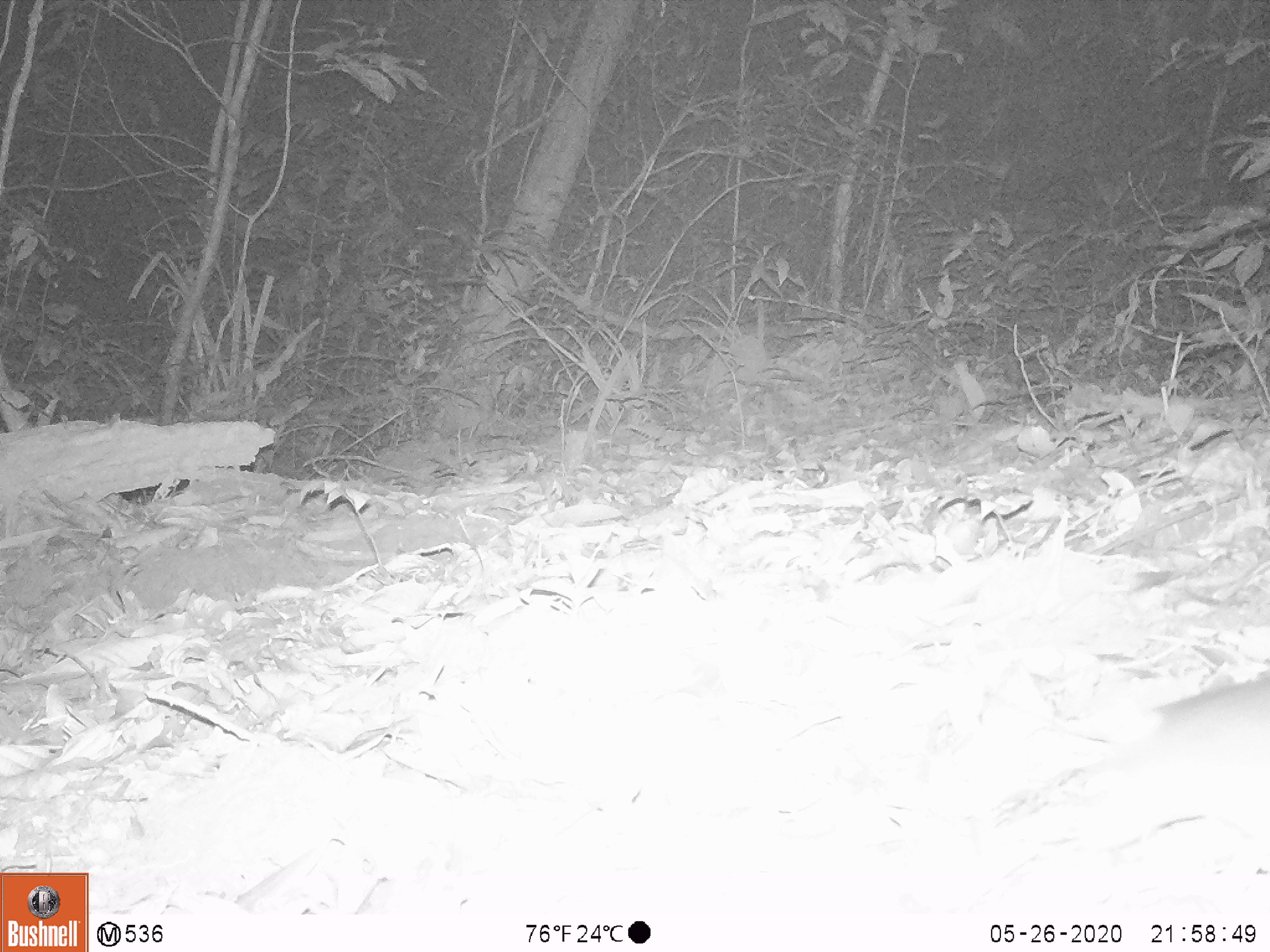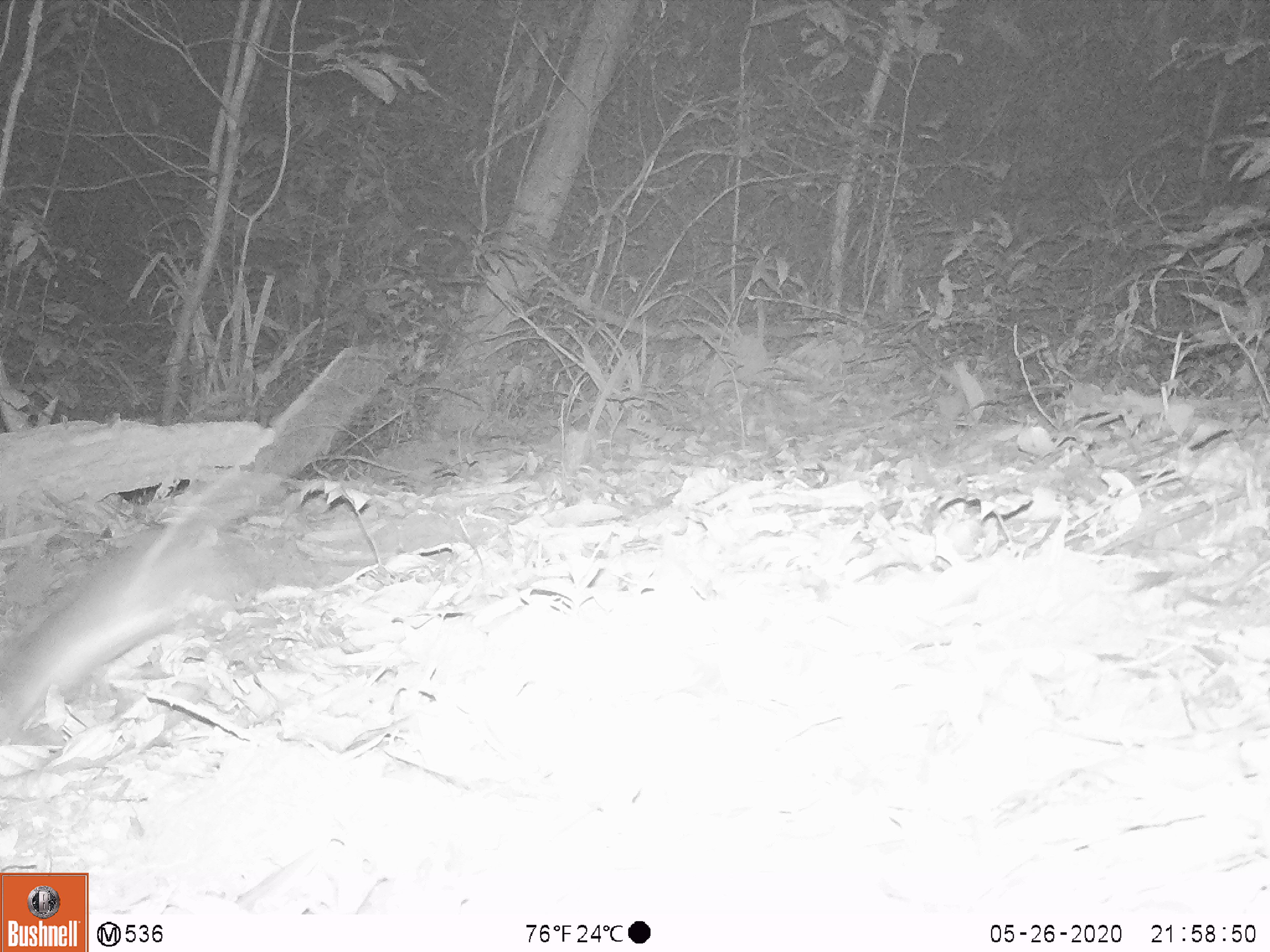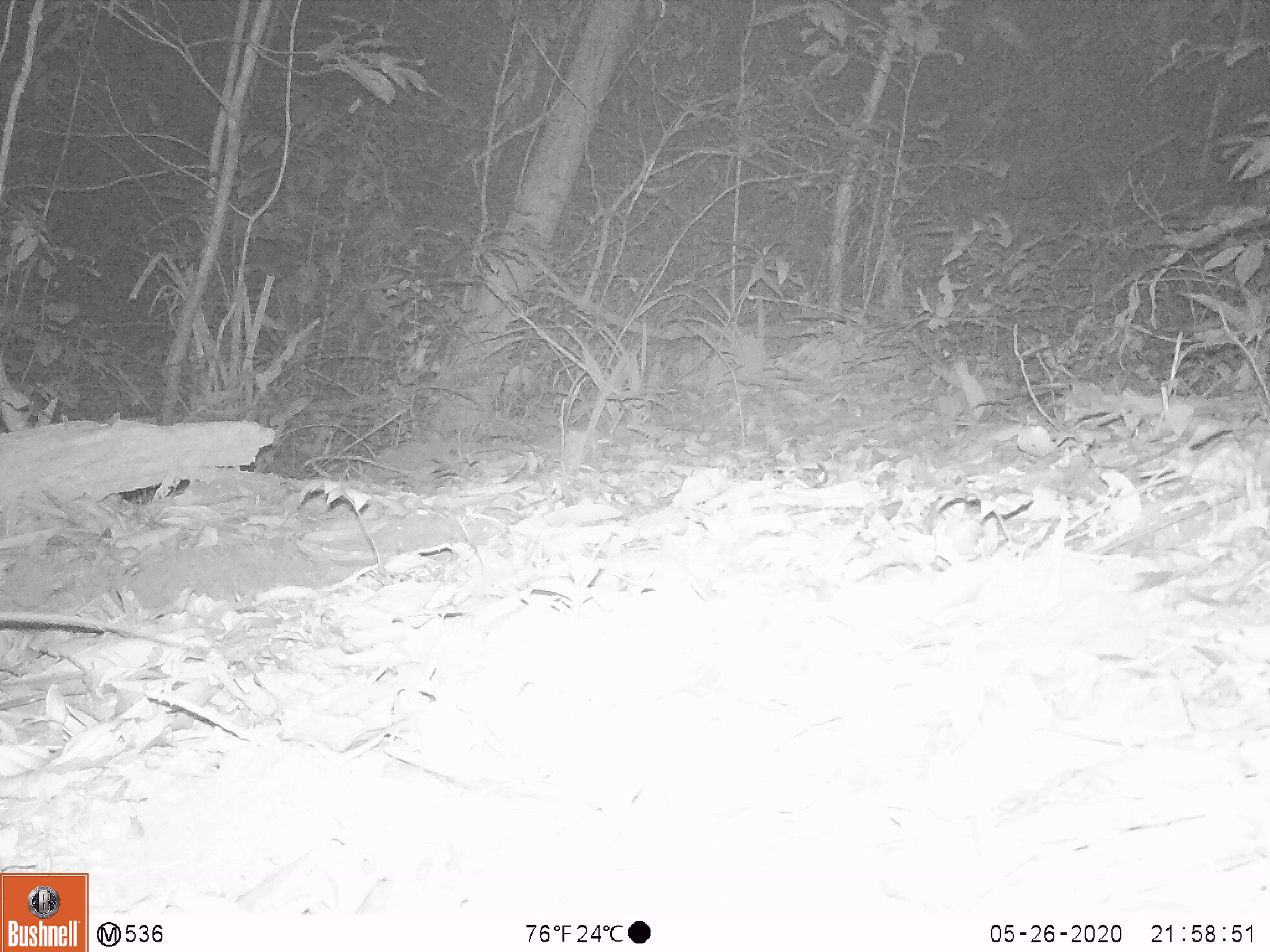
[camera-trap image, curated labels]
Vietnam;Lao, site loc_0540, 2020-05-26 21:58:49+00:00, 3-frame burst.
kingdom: Animalia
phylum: Chordata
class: Mammalia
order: Rodentia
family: Muridae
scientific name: Muridae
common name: old-world mice and rats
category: unidentified murid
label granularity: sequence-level